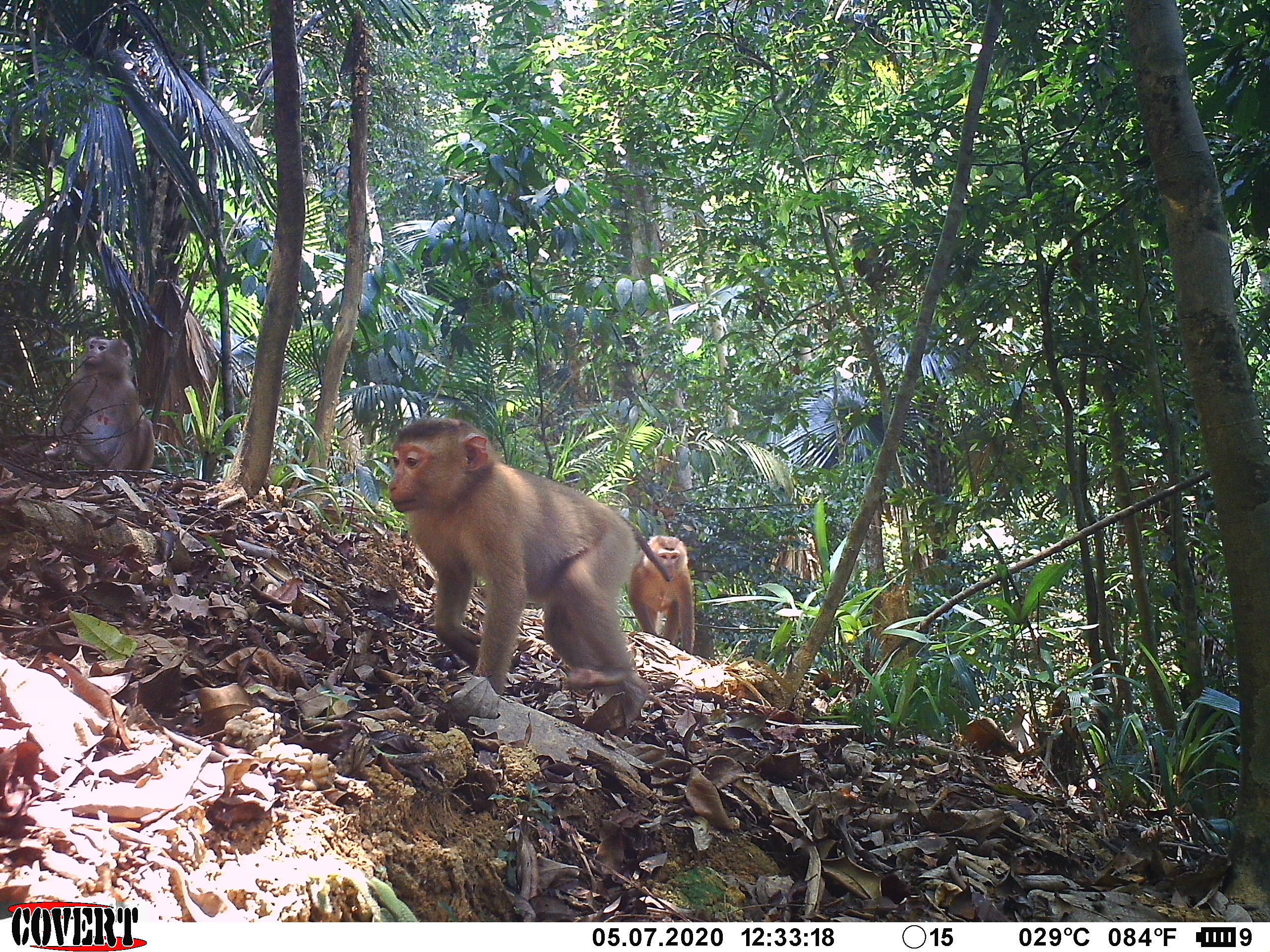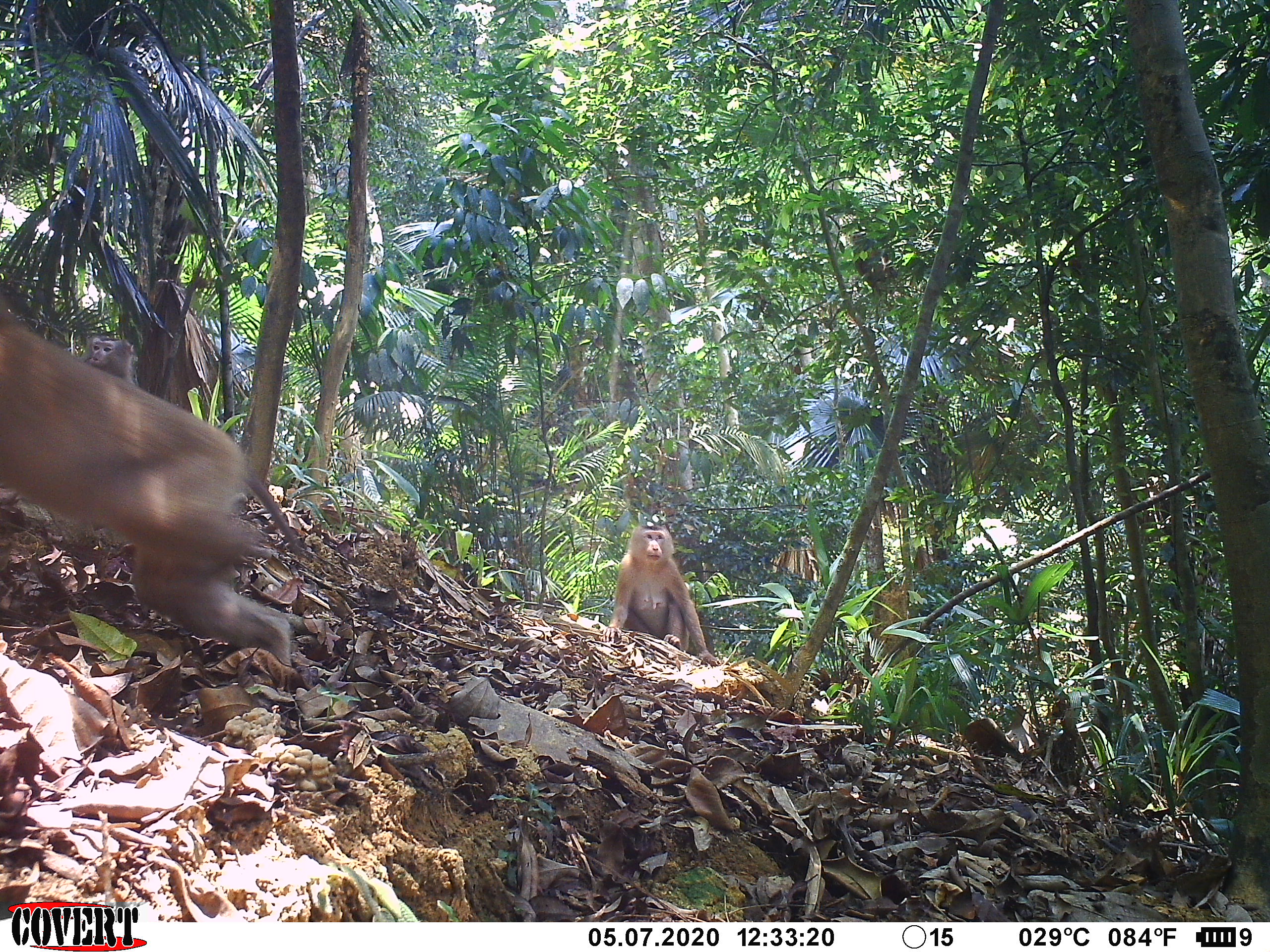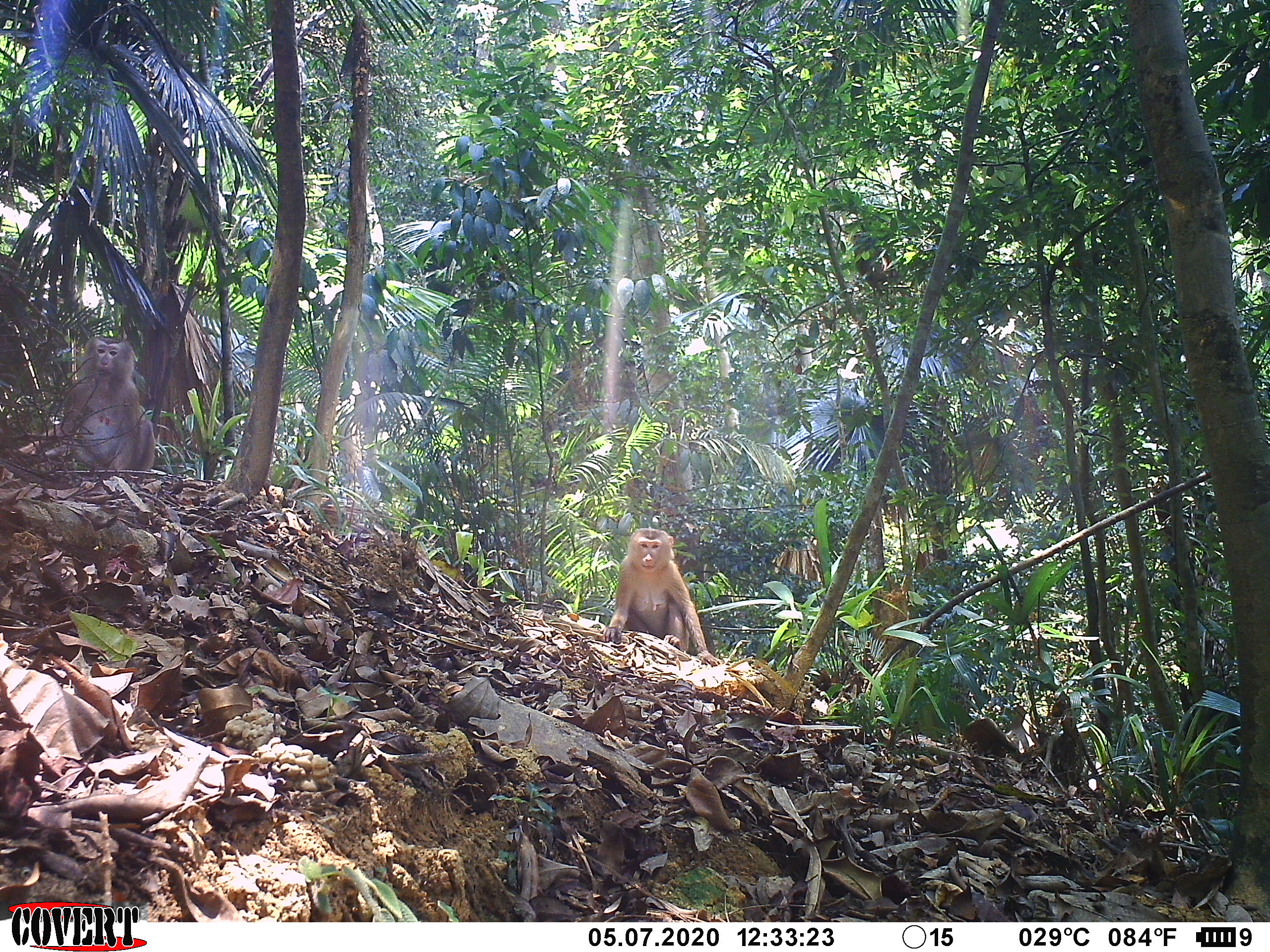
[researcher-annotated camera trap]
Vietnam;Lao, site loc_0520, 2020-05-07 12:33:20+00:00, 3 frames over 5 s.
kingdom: Animalia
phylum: Chordata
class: Mammalia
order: Primates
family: Cercopithecidae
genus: Macaca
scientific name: Macaca nemestrina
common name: pig-tailed macaque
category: pig tailed macaque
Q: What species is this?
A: Pig tailed macaque (pig-tailed macaque) (Macaca nemestrina).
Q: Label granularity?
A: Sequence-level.